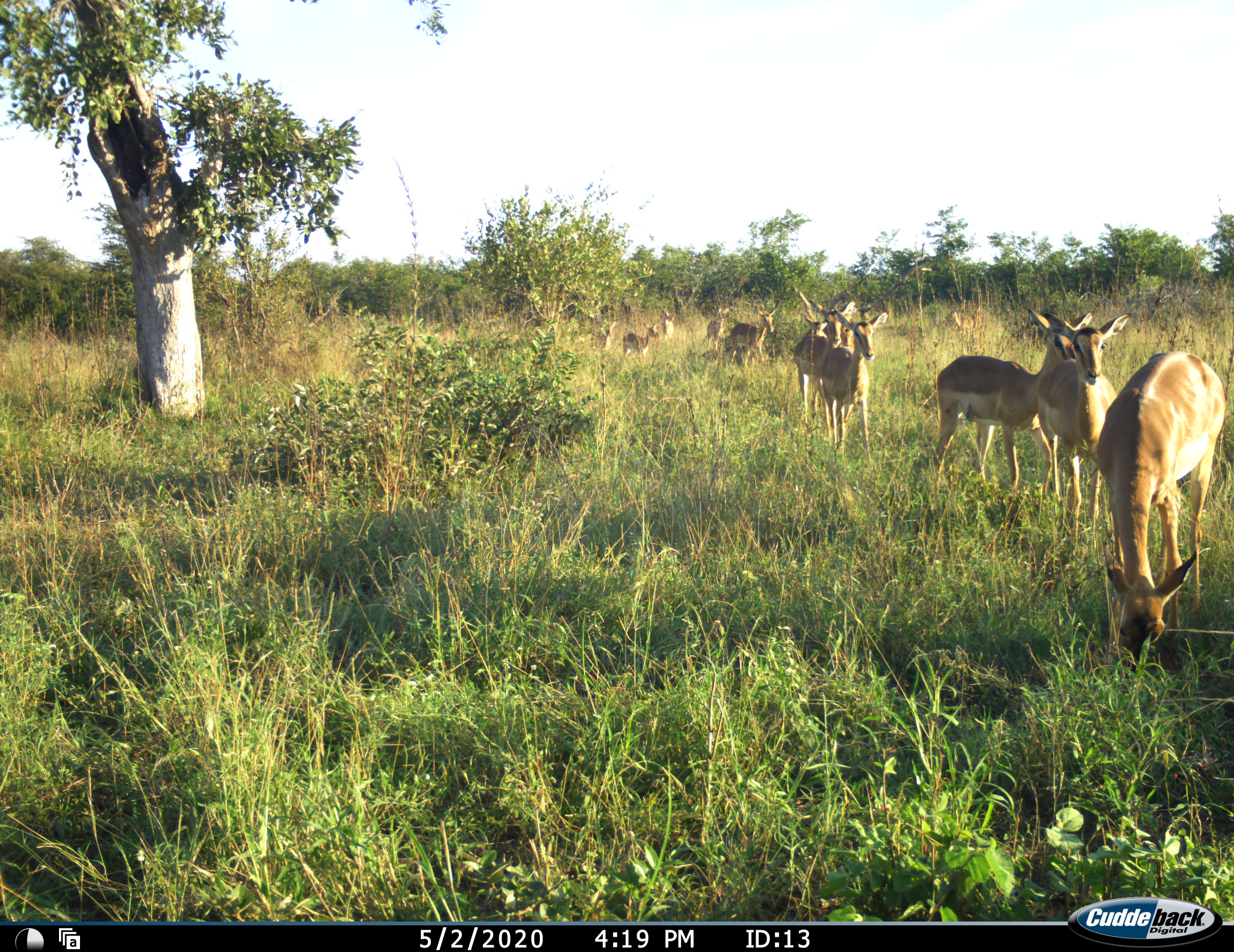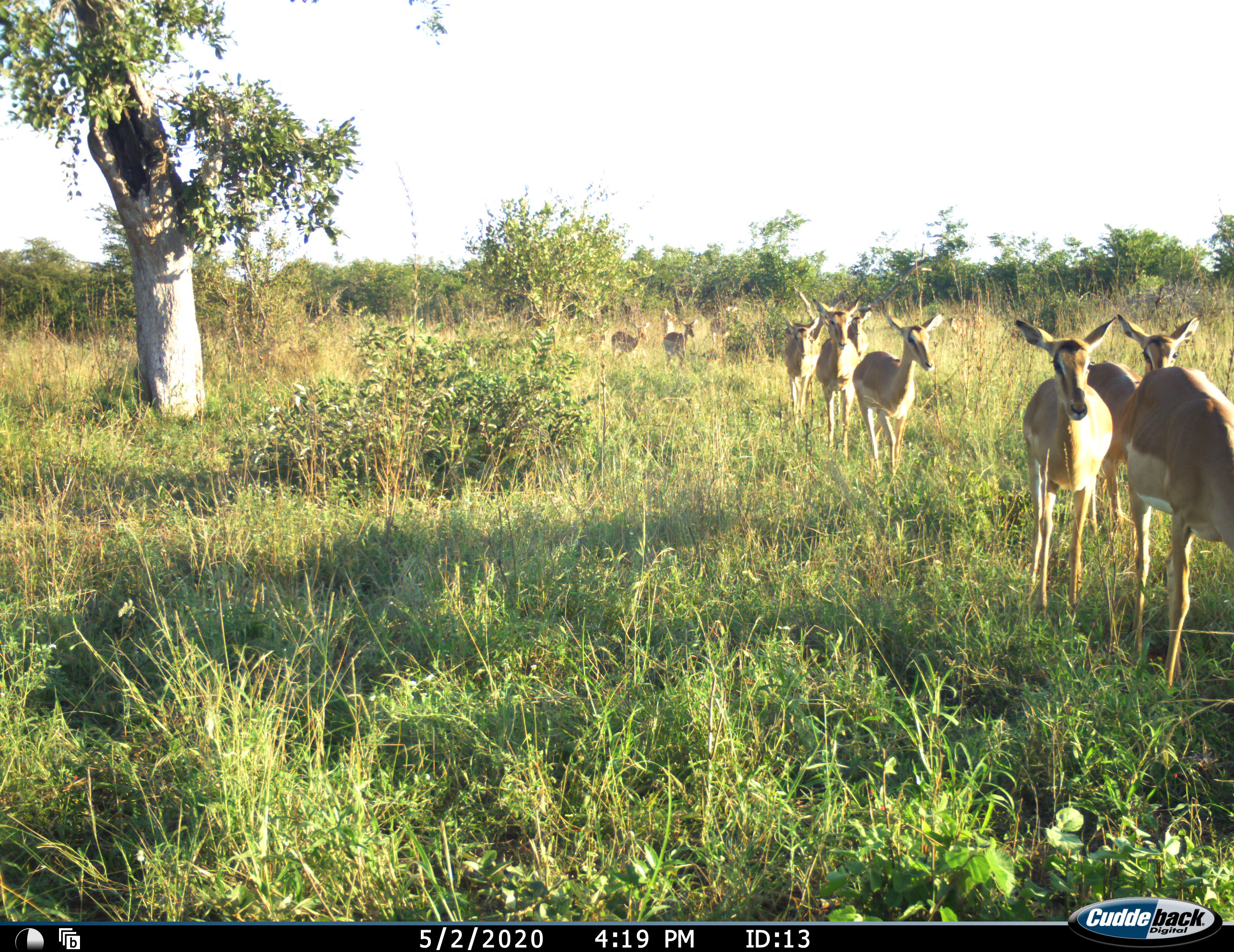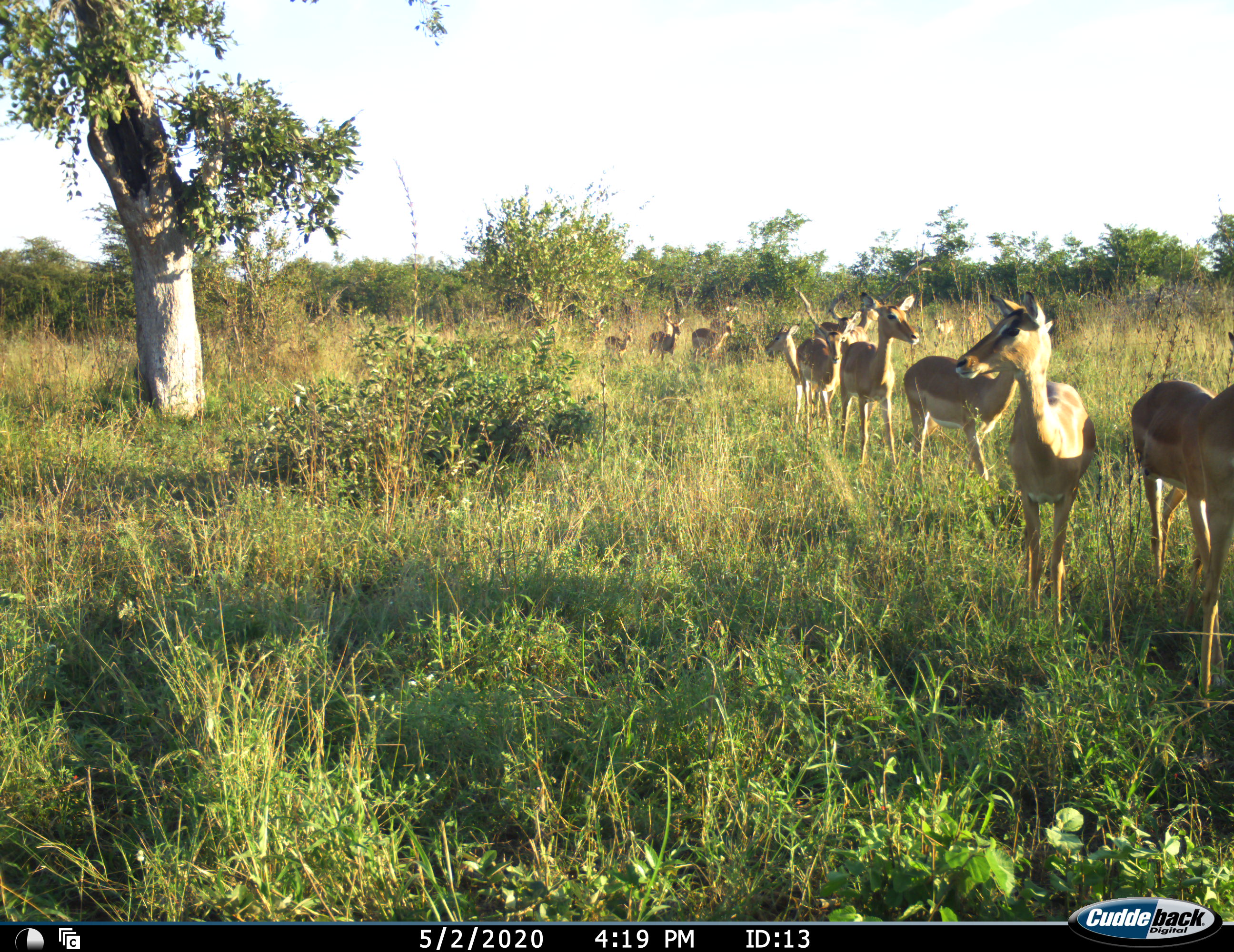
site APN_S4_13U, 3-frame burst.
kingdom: Animalia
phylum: Chordata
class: Mammalia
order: Artiodactyla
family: Bovidae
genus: Aepyceros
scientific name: Aepyceros melampus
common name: impala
Impala (Aepyceros melampus), count 11-50. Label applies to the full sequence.